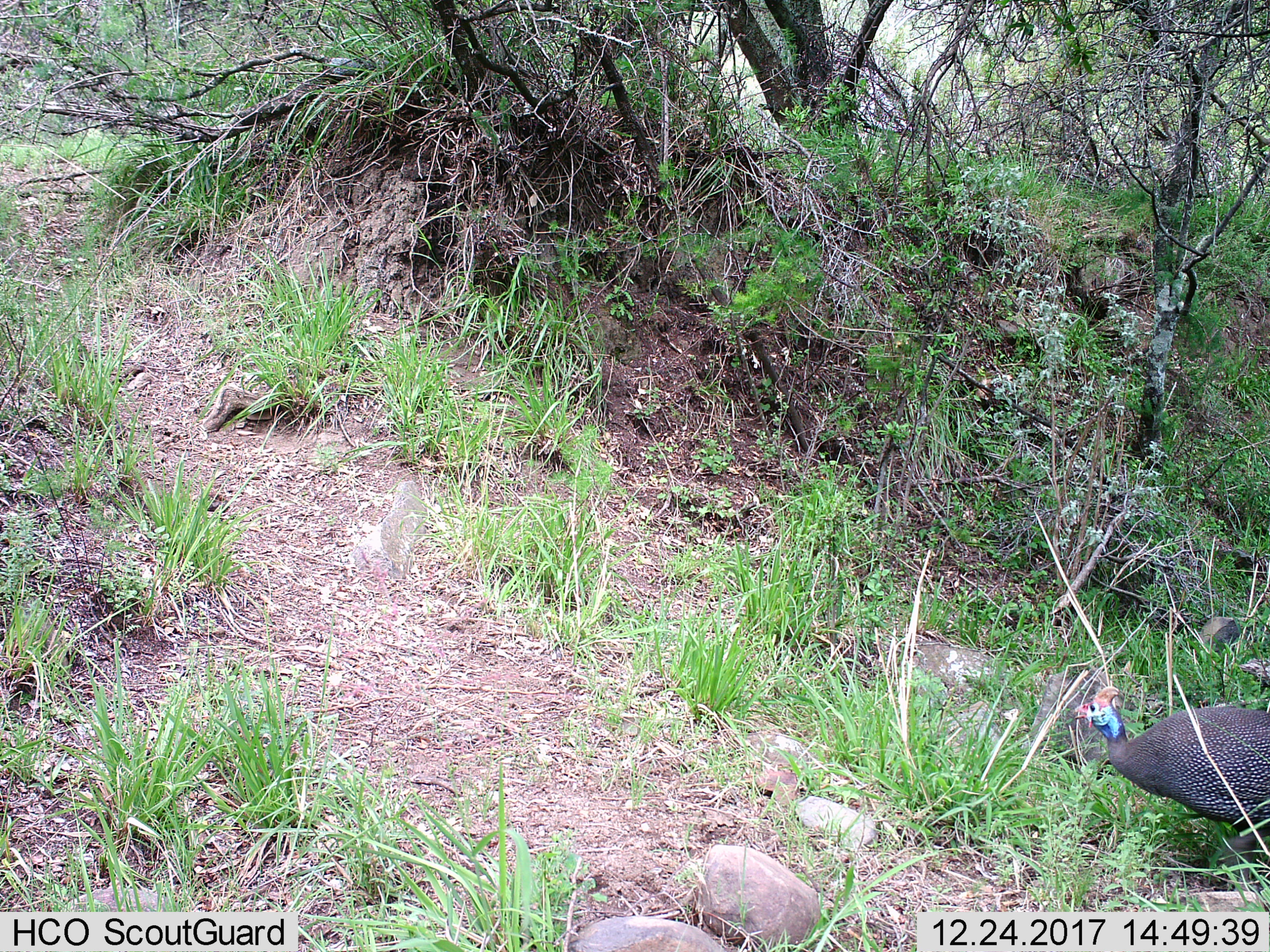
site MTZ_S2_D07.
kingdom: Animalia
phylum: Chordata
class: Aves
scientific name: Aves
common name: bird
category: birdother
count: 1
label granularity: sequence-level